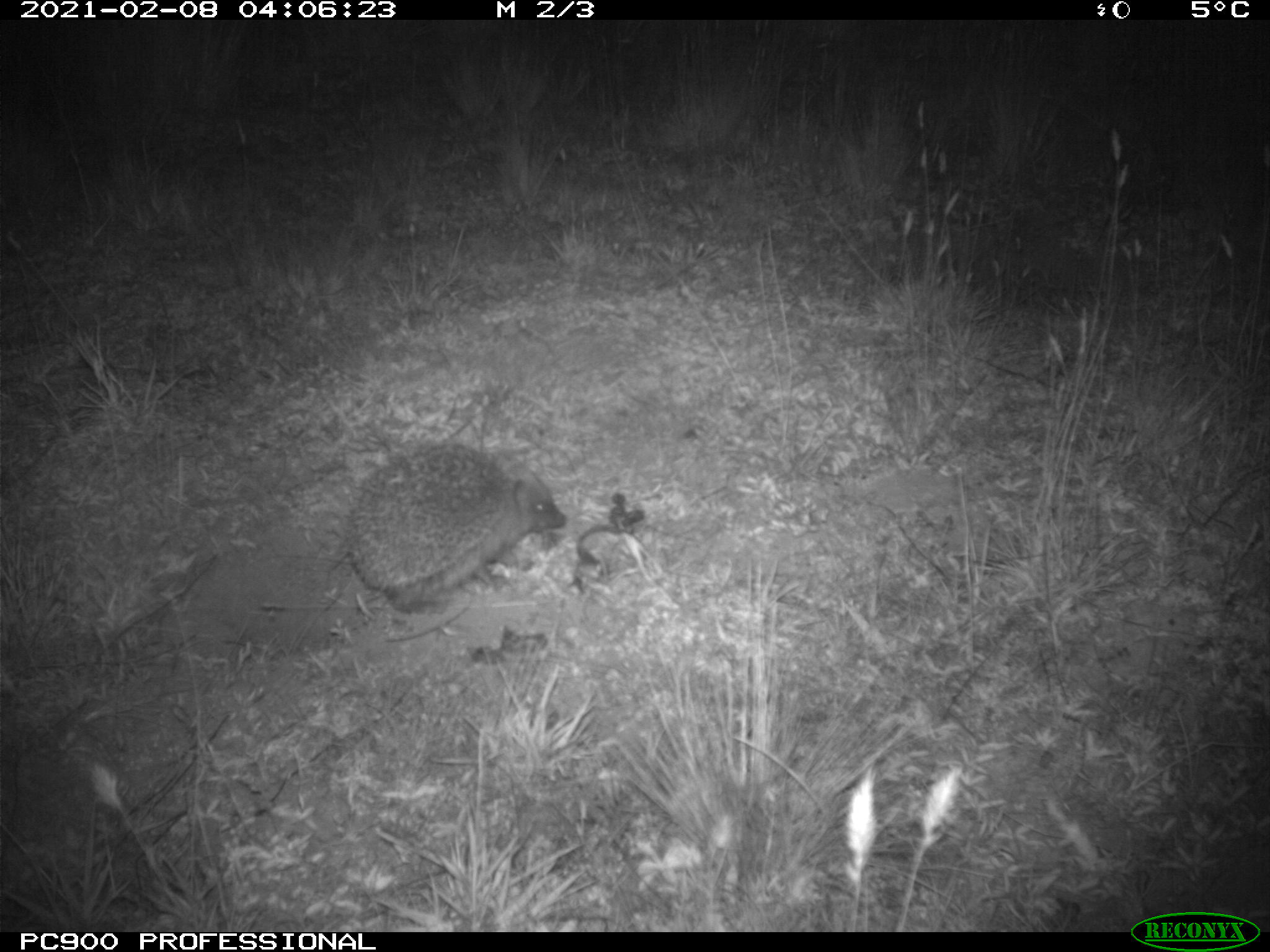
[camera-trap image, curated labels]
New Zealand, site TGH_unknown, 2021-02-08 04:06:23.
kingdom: Animalia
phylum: Chordata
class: Mammalia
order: Eulipotyphla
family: Erinaceidae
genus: Erinaceus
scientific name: Erinaceus europaeus europaeus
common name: european hedgehog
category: hedgehog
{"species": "hedgehog (european hedgehog) (Erinaceus europaeus europaeus)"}